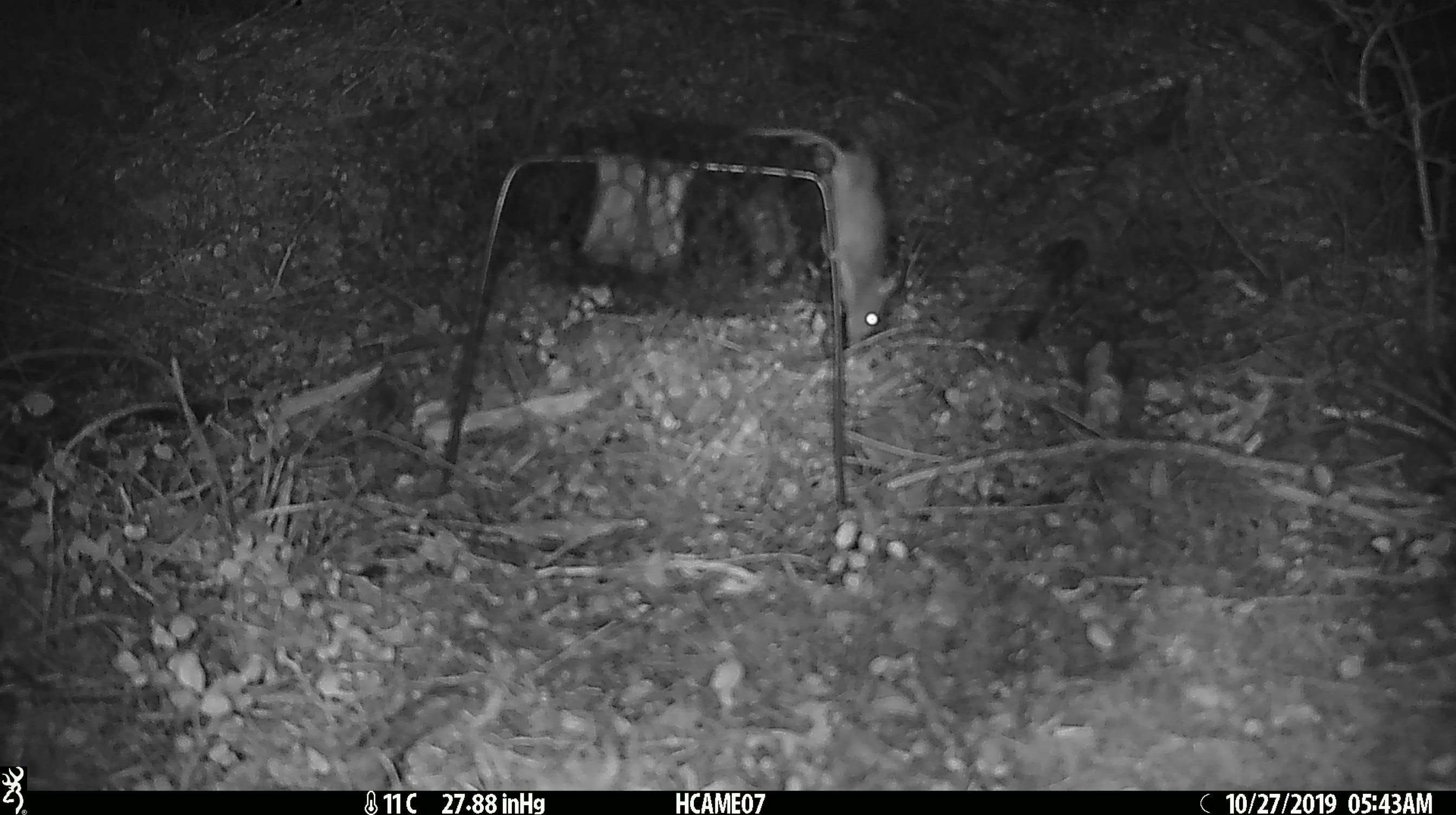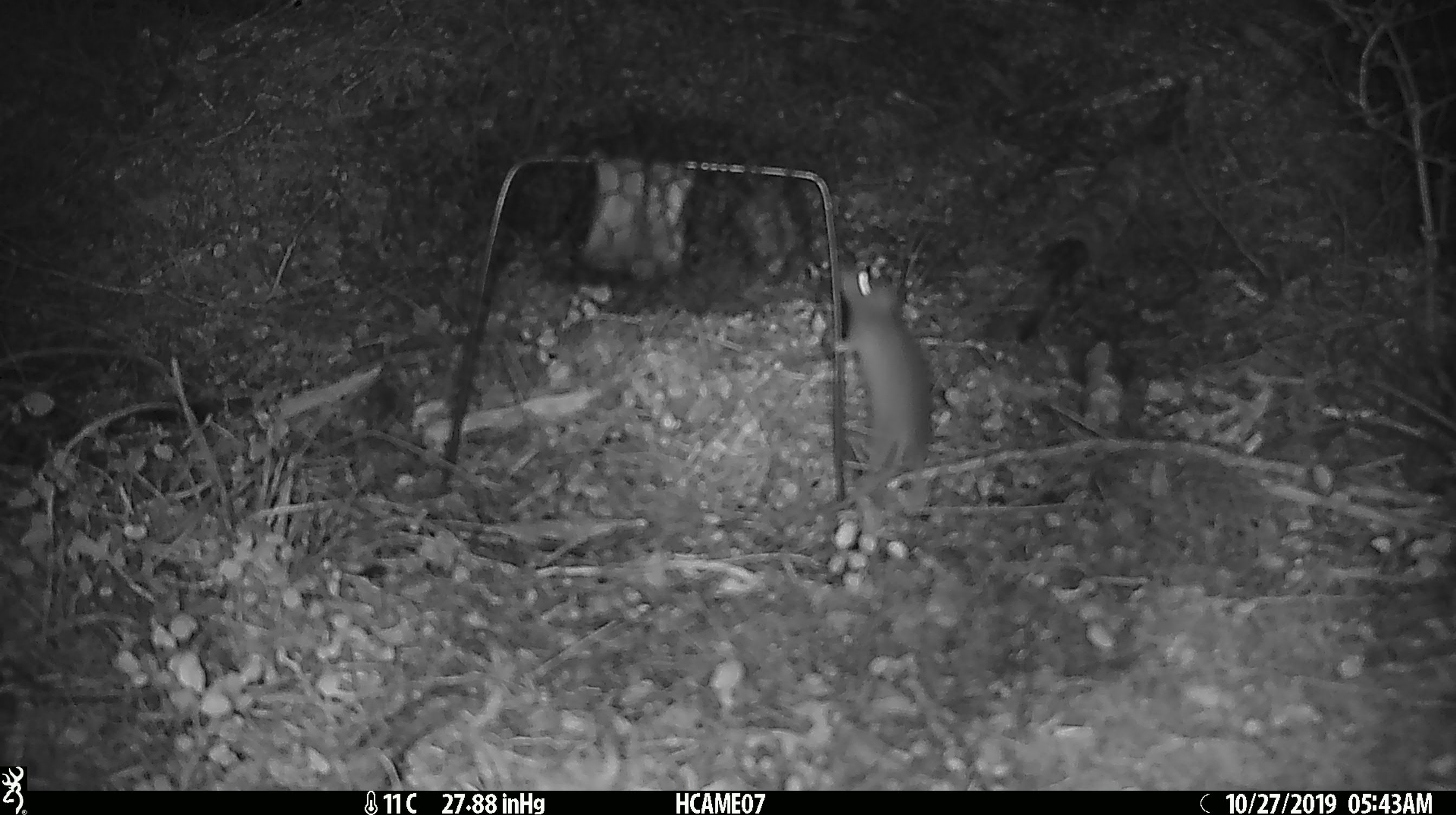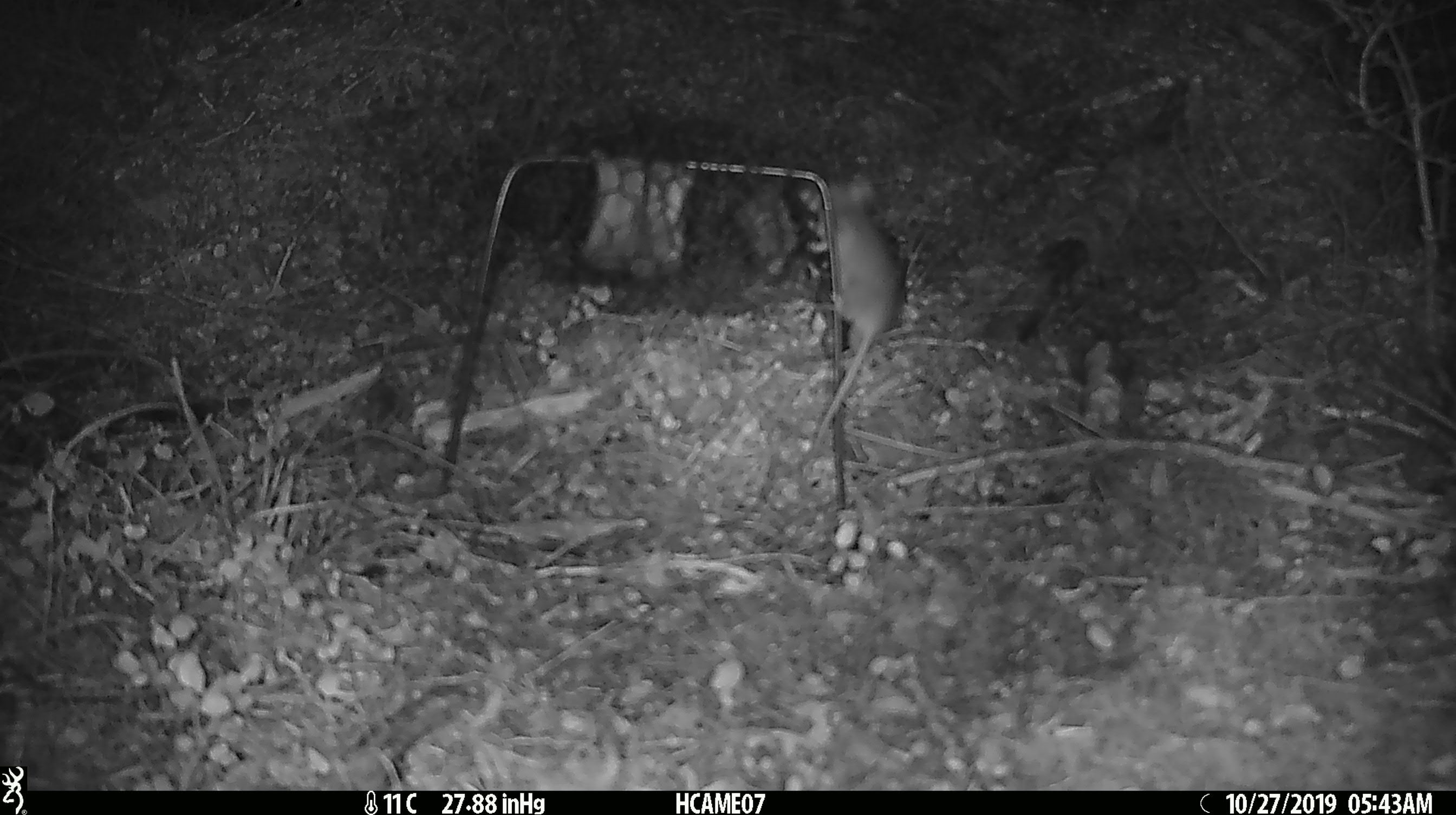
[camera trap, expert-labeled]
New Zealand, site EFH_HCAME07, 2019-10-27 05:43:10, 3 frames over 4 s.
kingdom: Animalia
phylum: Chordata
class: Mammalia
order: Rodentia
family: Muridae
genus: Mus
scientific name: Mus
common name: mouse